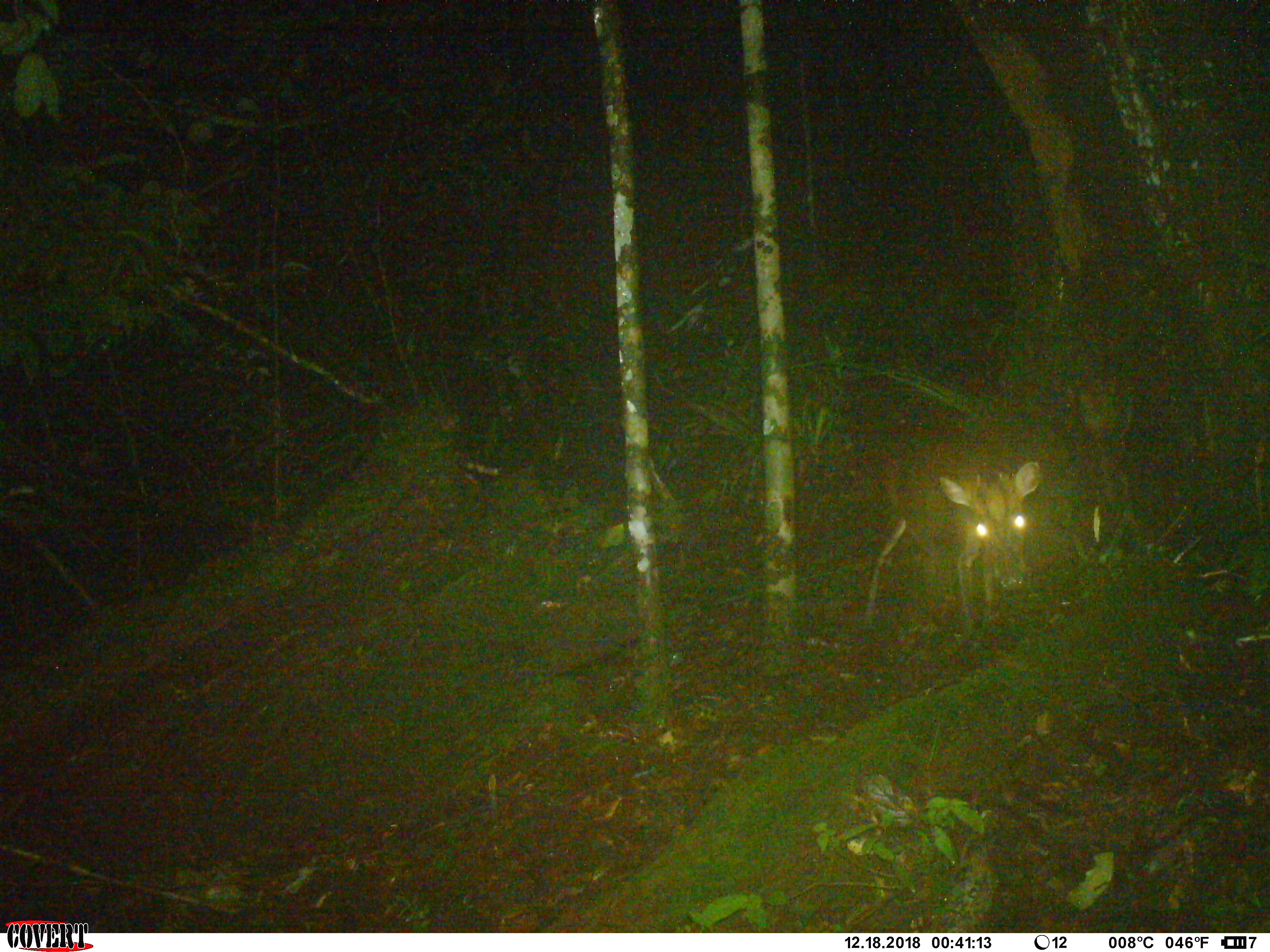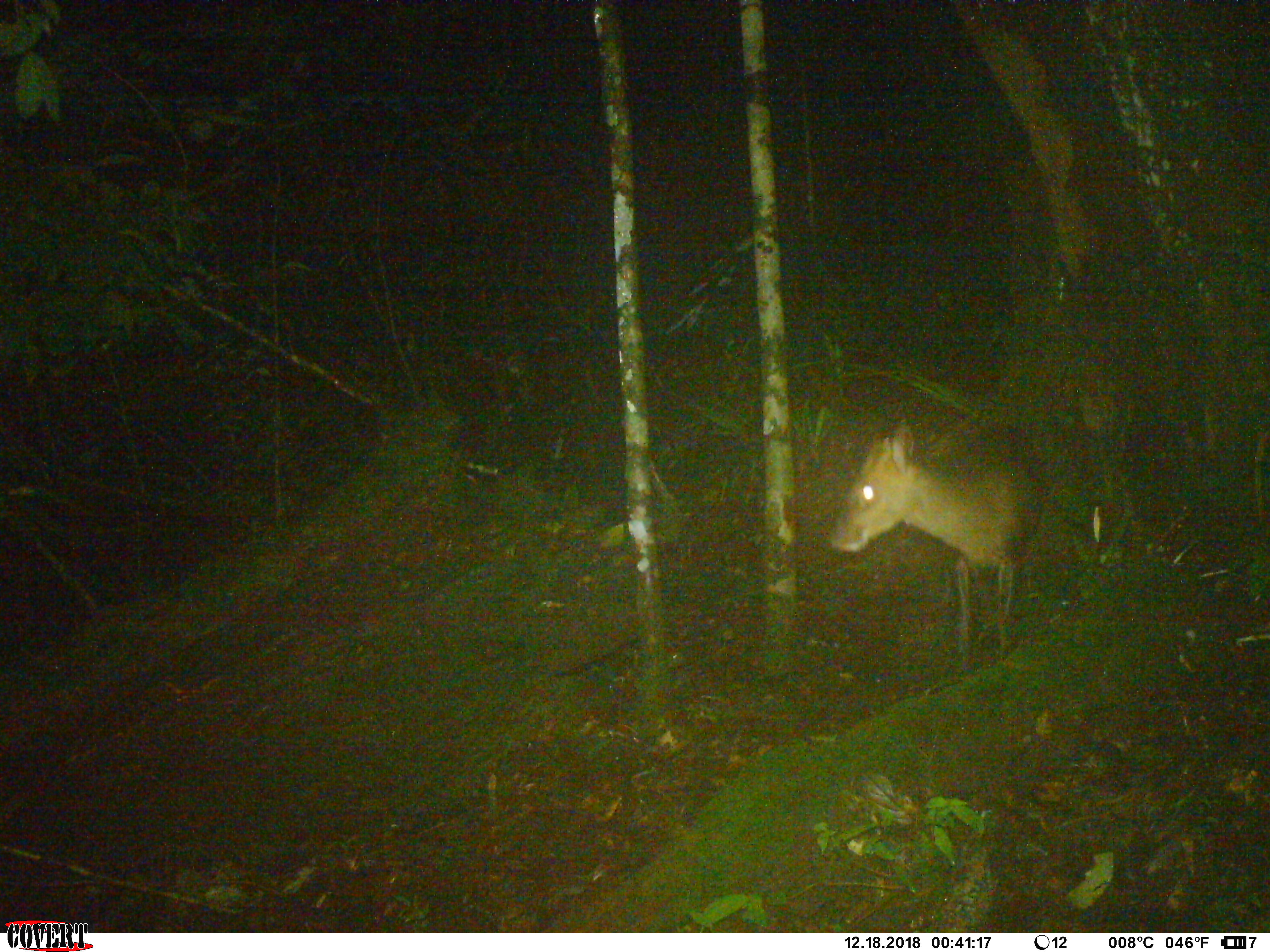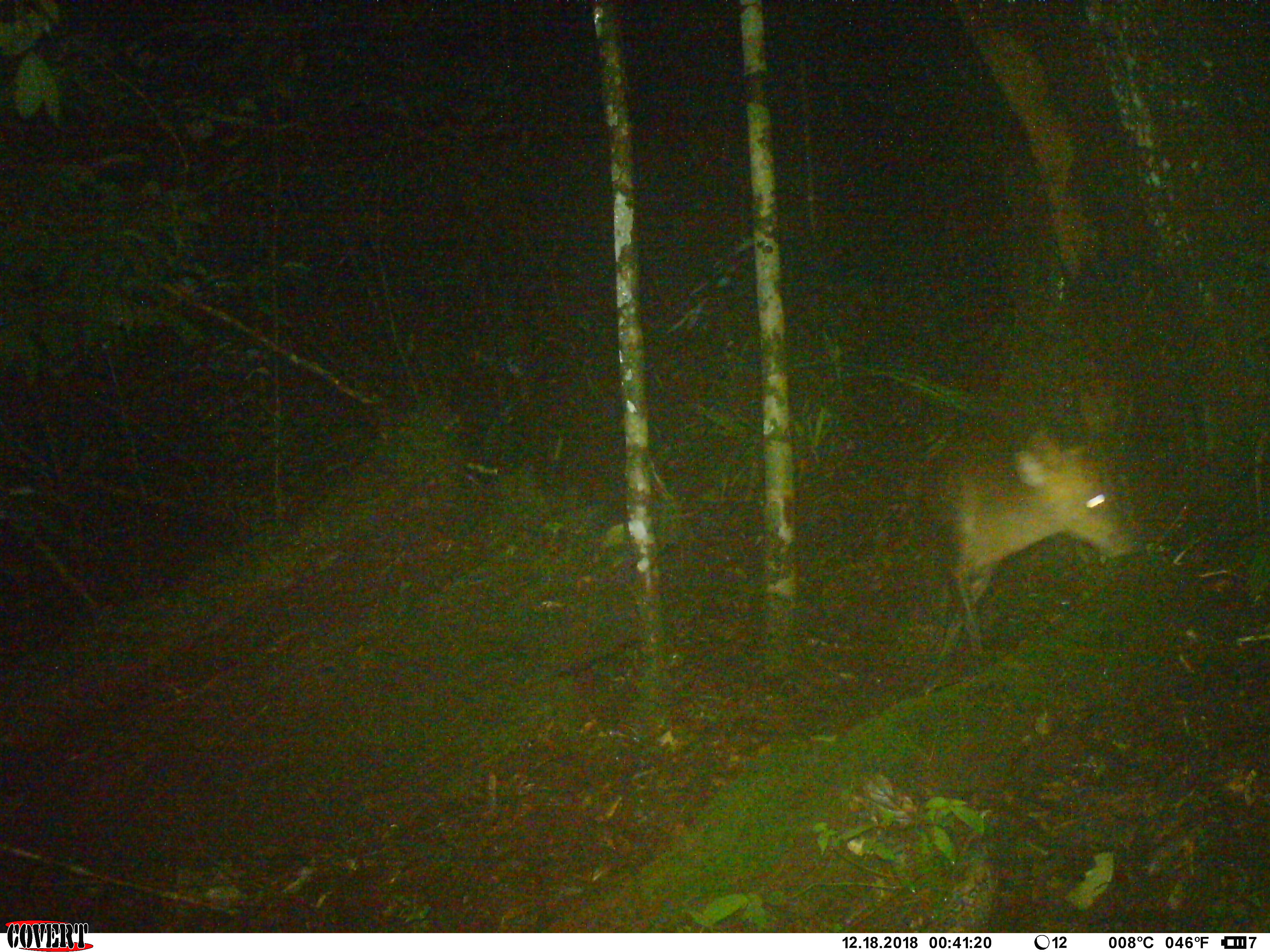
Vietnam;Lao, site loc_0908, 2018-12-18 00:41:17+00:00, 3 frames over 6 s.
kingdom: Animalia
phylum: Chordata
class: Mammalia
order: Artiodactyla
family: Cervidae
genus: Muntiacus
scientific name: Muntiacus rooseveltorum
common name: roosevelt's muntjac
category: roosevelts muntjac group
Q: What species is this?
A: Roosevelts muntjac group (roosevelt's muntjac) (Muntiacus rooseveltorum).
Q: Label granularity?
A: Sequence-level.